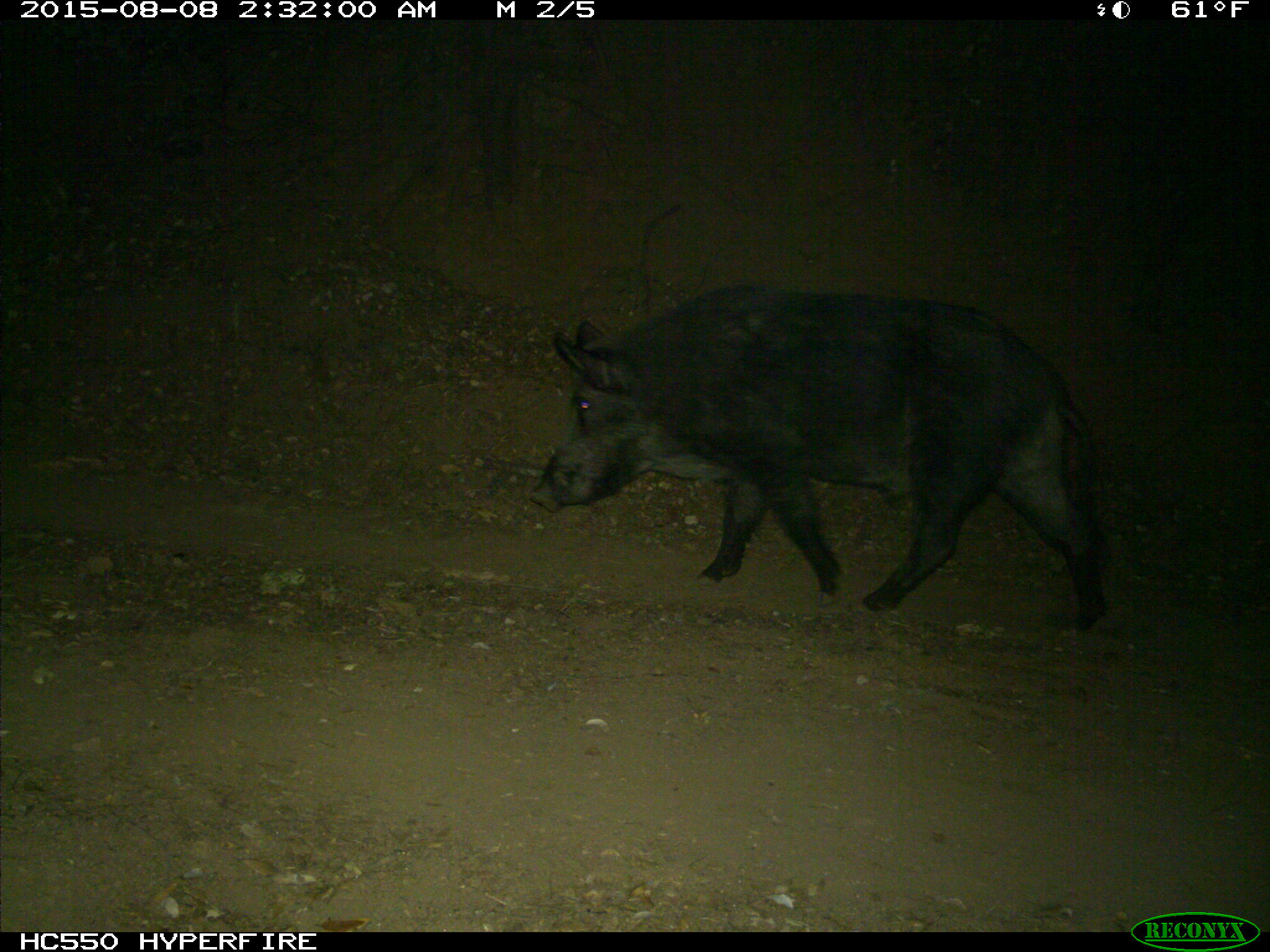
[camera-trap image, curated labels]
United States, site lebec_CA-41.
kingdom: Animalia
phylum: Chordata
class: Mammalia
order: Artiodactyla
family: Suidae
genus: Sus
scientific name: Sus scrofa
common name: wild boar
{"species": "Sus scrofa (wild boar)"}